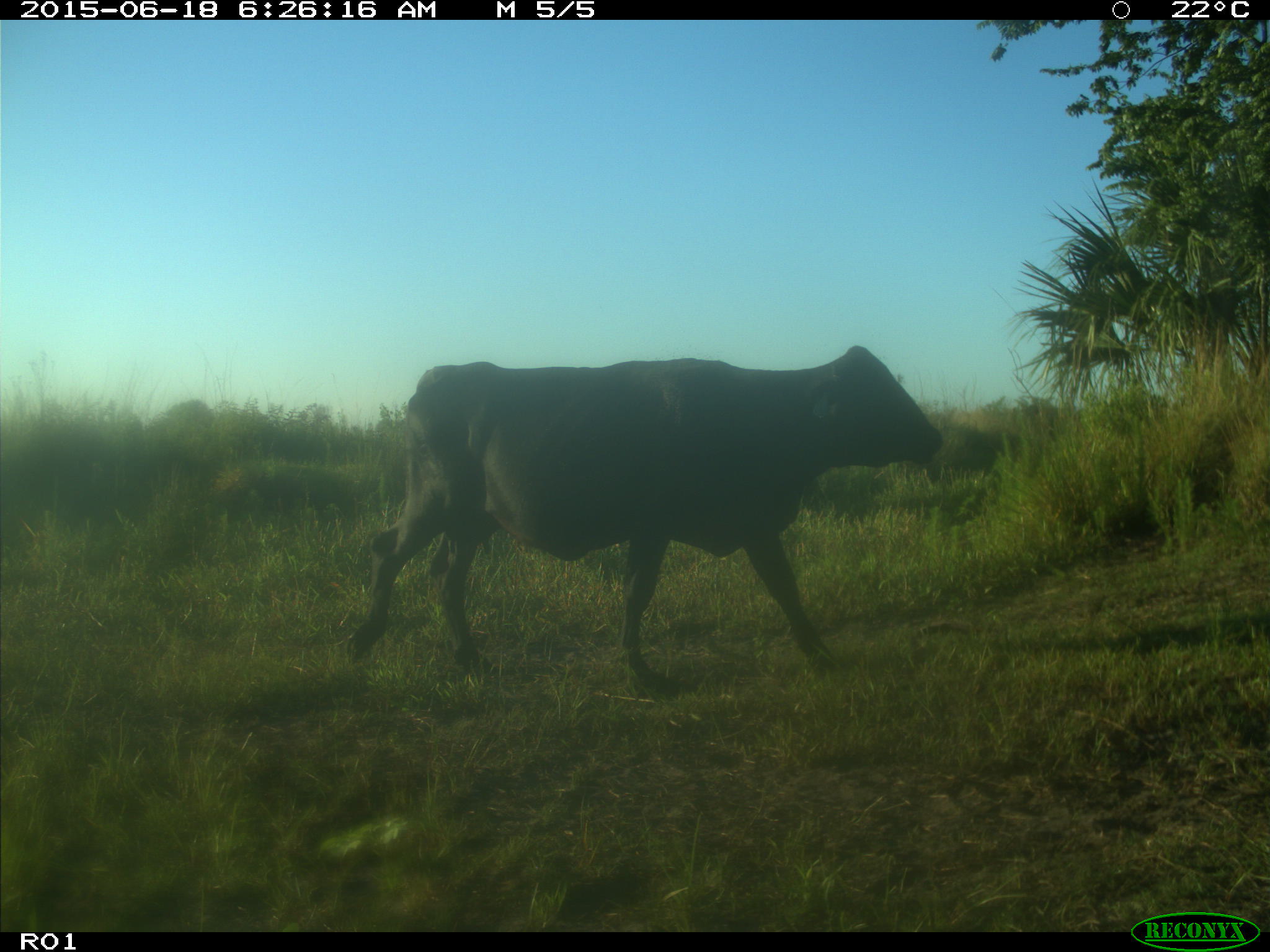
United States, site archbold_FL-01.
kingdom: Animalia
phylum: Chordata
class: Mammalia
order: Artiodactyla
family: Bovidae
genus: Bos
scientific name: Bos taurus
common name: domestic cow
Bos taurus (domestic cow).